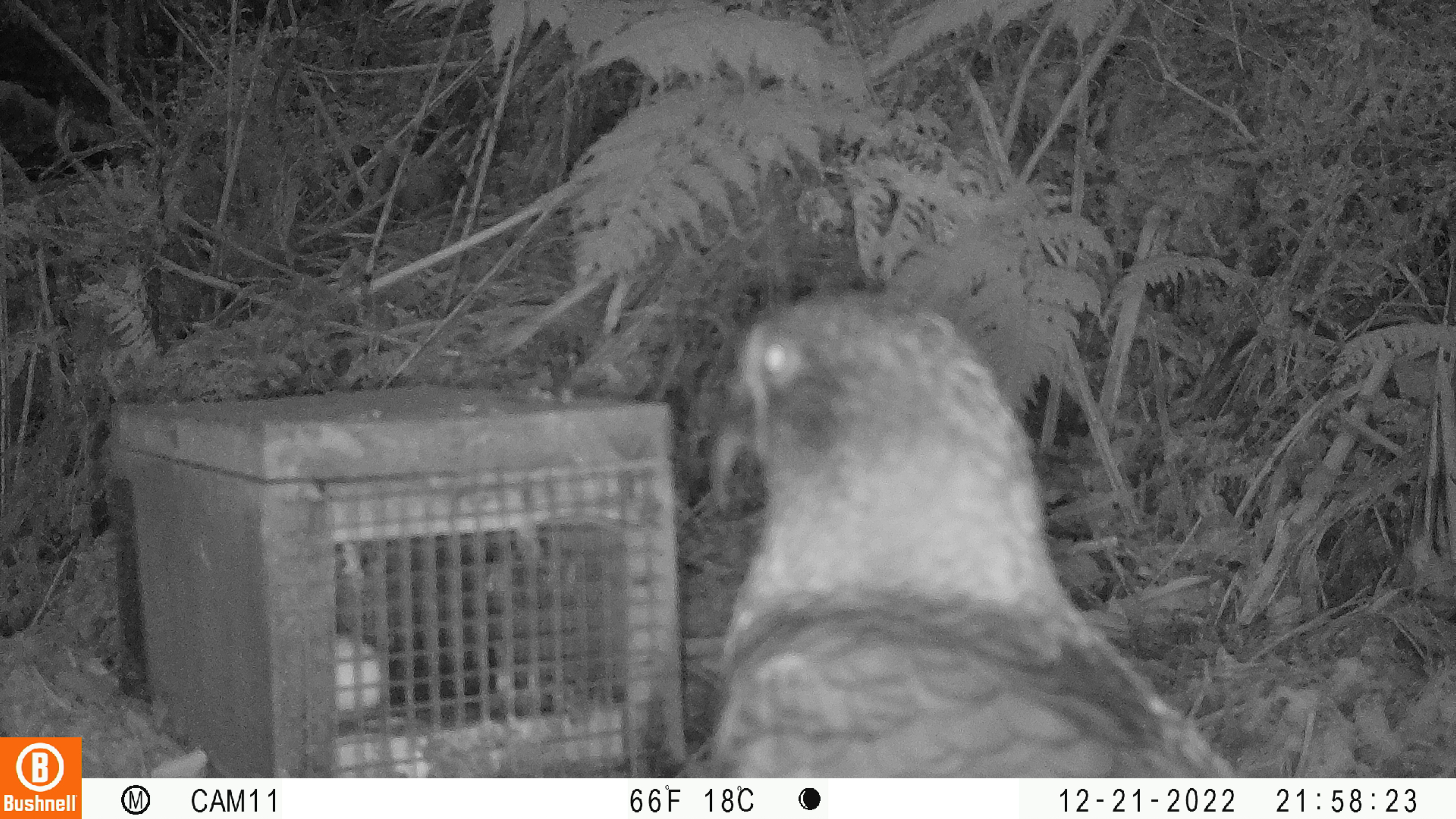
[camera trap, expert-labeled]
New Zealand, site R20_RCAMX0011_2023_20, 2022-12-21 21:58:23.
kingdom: Animalia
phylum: Chordata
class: Aves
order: Psittaciformes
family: Strigopidae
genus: Nestor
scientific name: Nestor notabilis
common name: kea